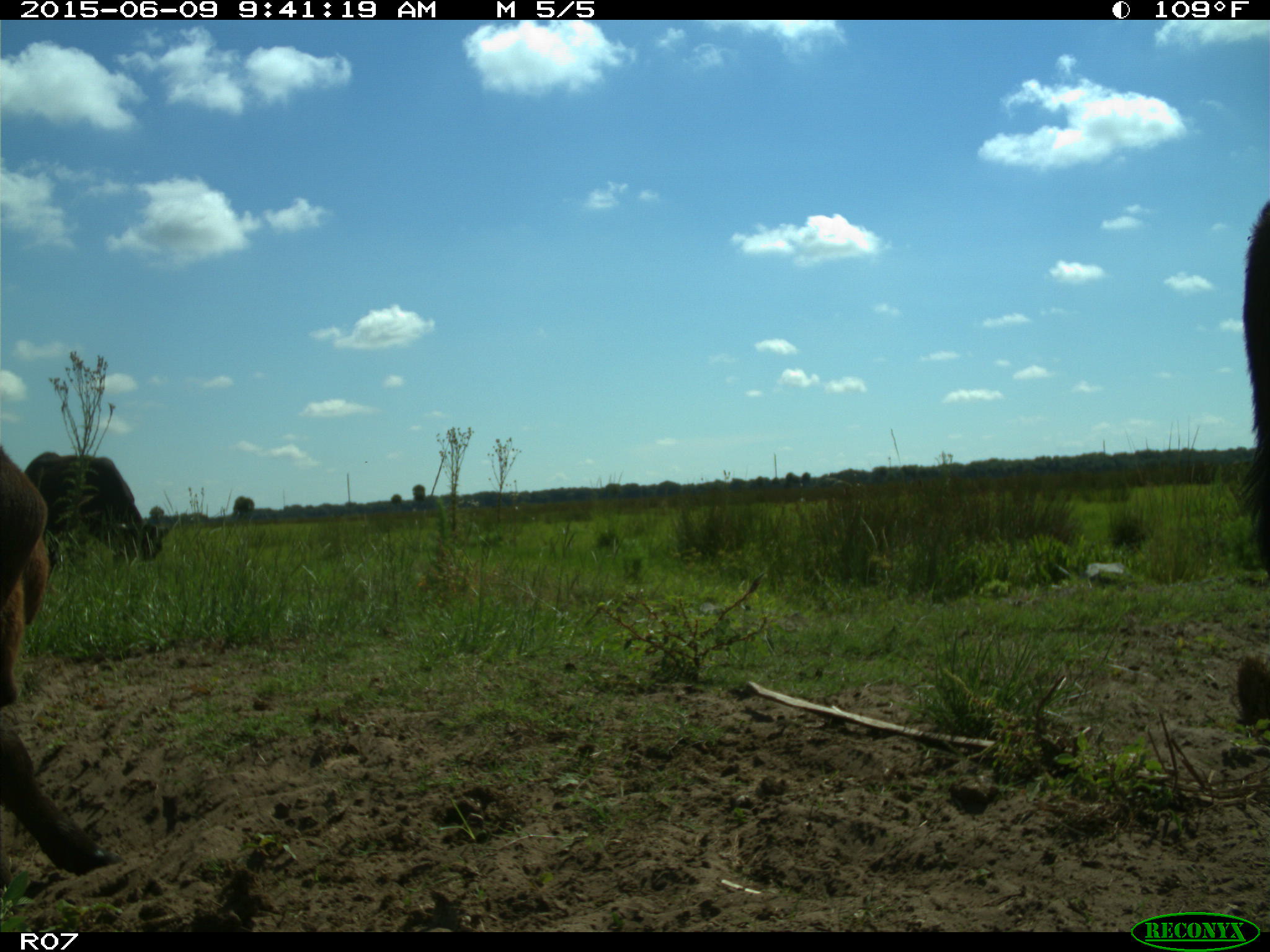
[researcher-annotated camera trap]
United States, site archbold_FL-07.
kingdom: Animalia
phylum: Chordata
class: Mammalia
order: Artiodactyla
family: Bovidae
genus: Bos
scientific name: Bos taurus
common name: domestic cow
Bos taurus (domestic cow).